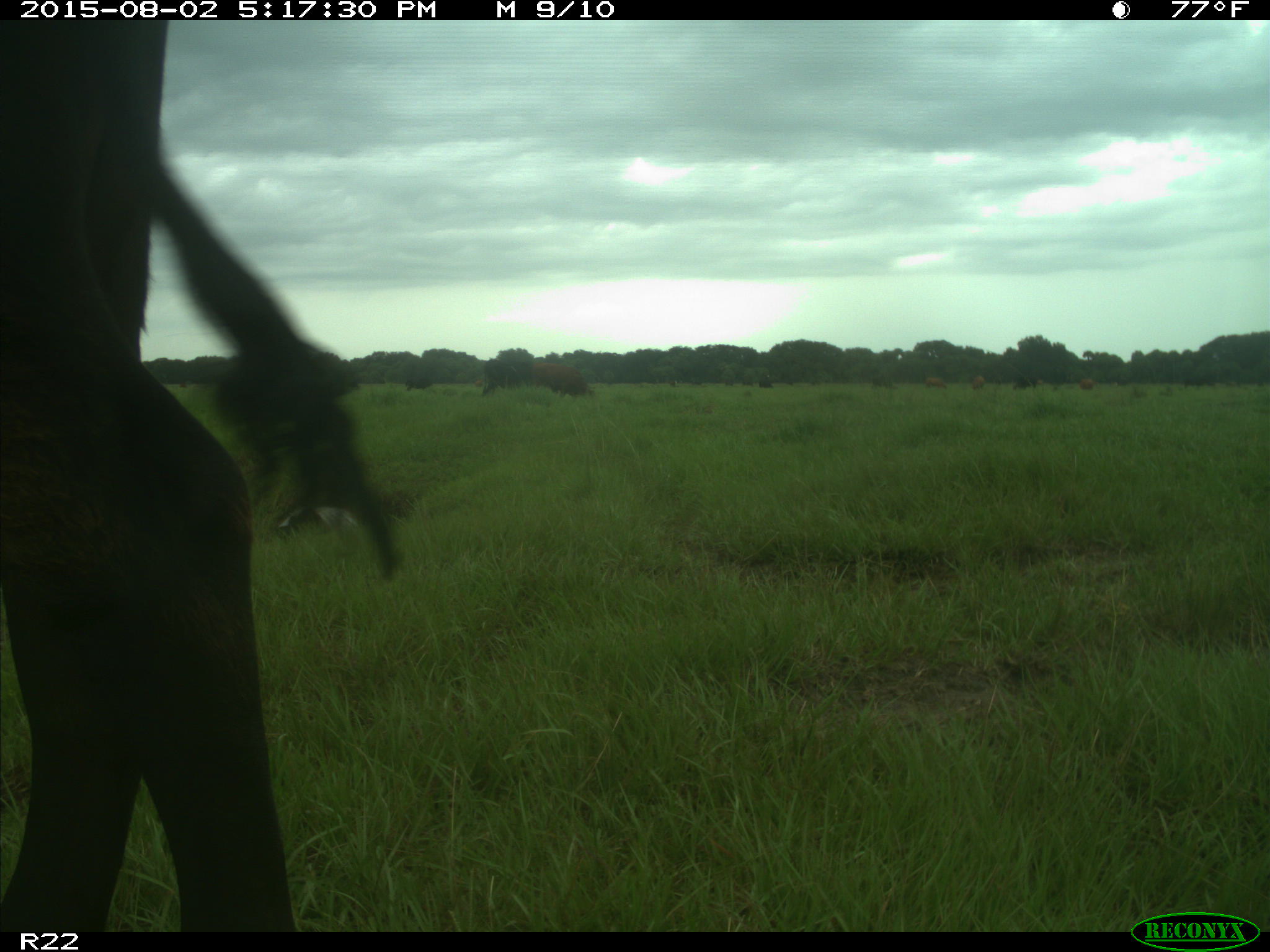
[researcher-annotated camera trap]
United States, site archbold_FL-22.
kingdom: Animalia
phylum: Chordata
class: Mammalia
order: Artiodactyla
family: Bovidae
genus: Bos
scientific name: Bos taurus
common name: domestic cow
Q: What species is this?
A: Bos taurus (domestic cow).